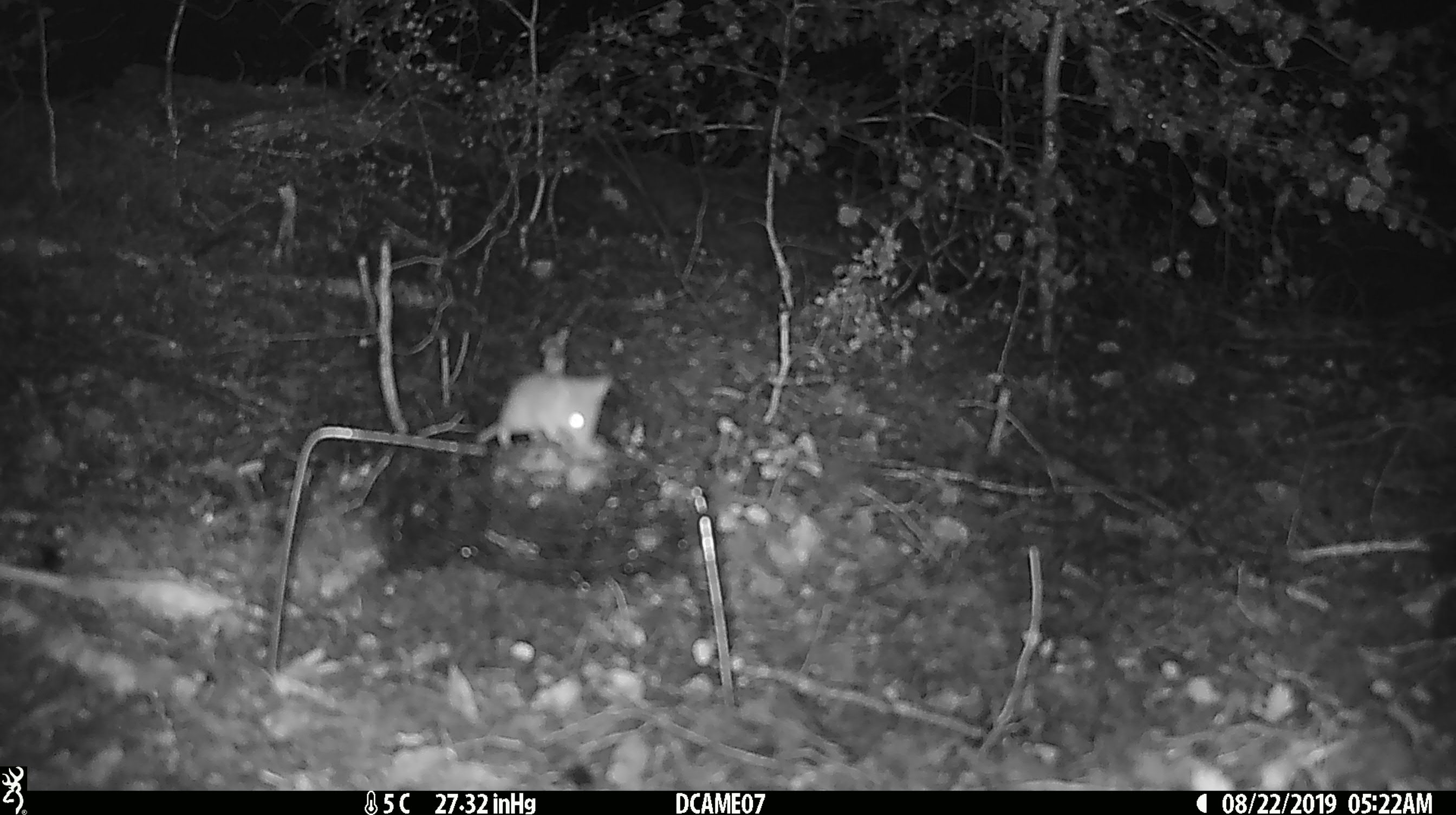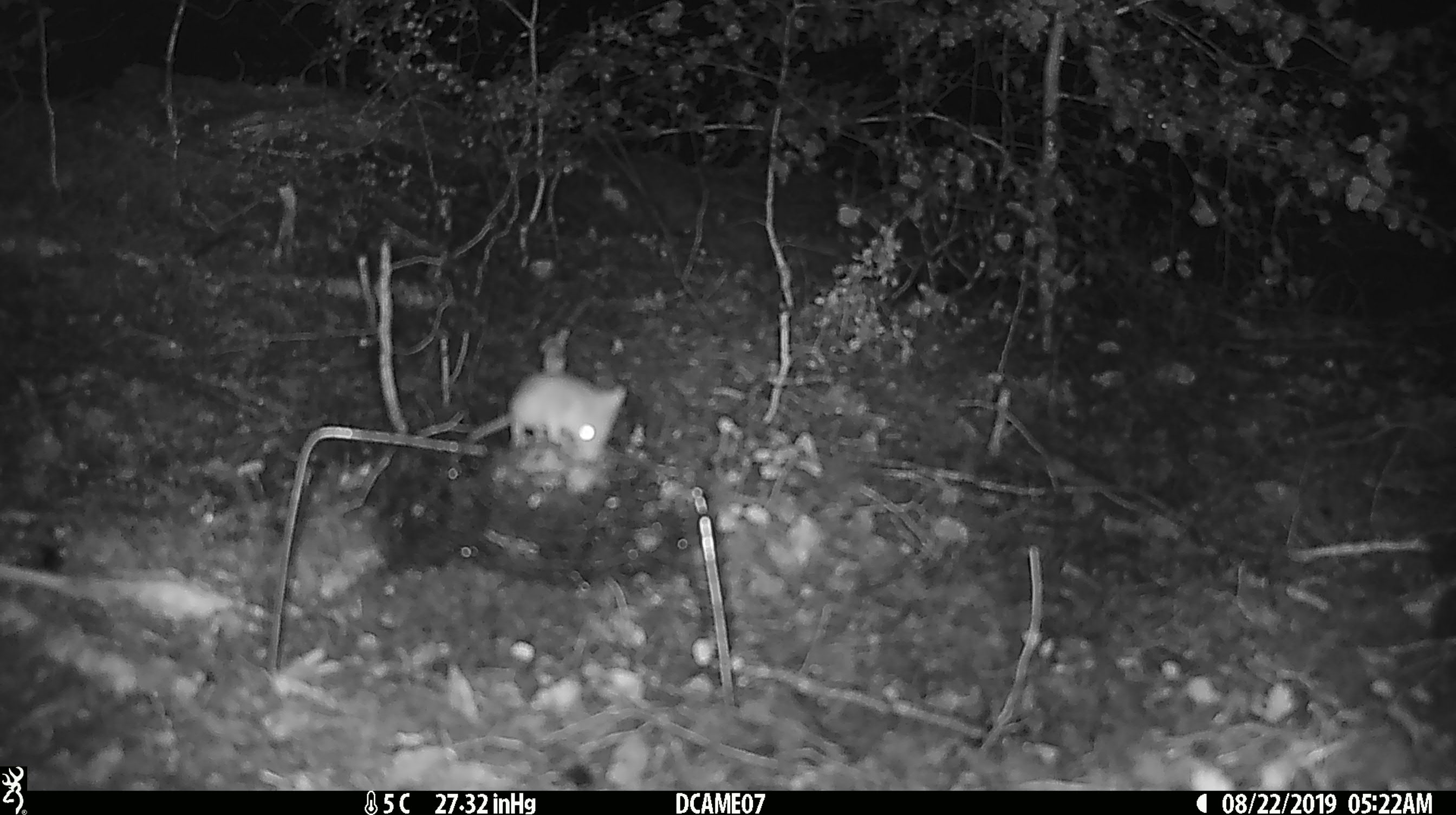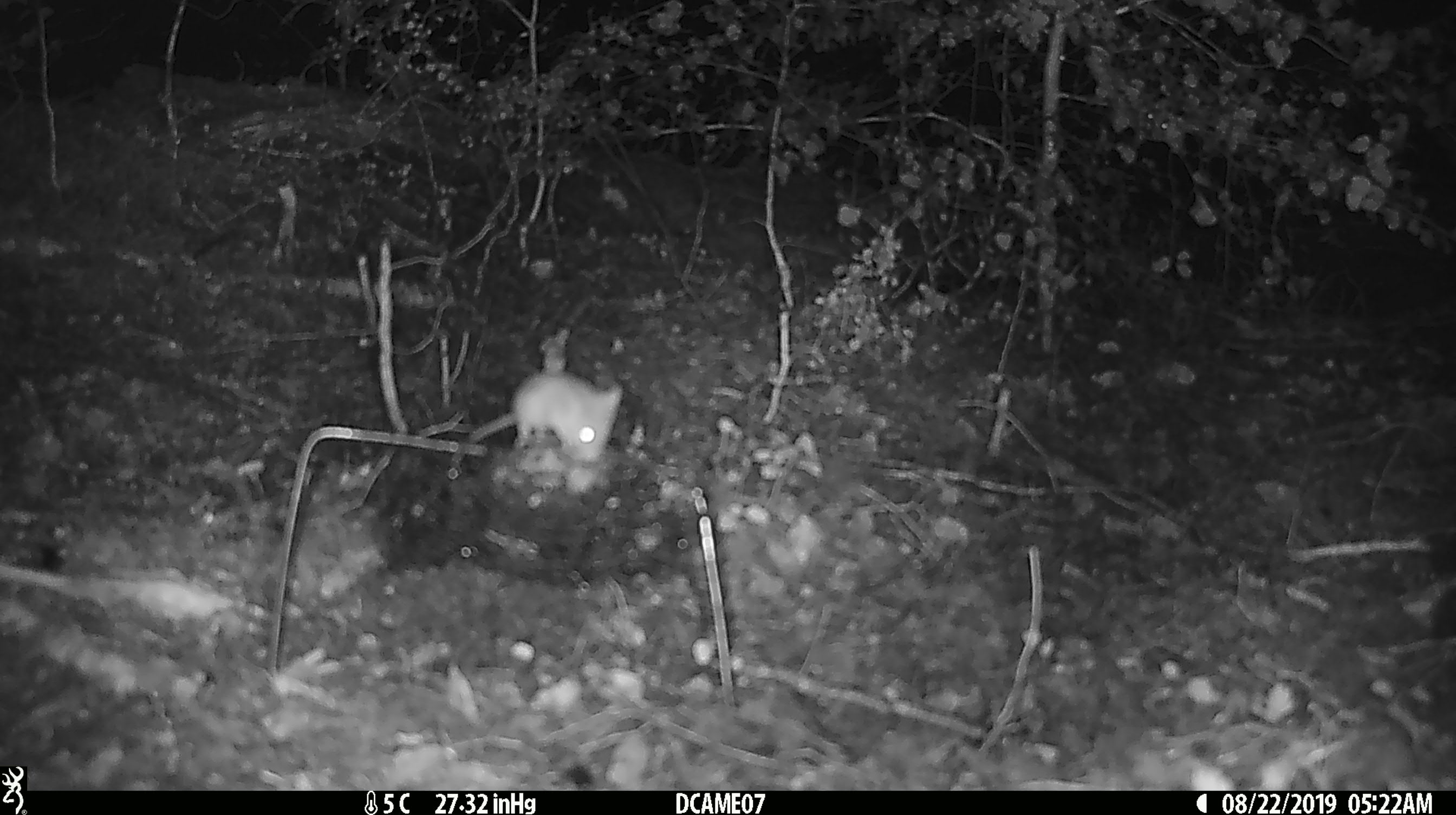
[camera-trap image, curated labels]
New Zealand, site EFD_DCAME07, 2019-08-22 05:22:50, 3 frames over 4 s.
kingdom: Animalia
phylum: Chordata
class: Mammalia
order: Rodentia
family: Muridae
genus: Mus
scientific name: Mus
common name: mouse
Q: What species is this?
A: Mouse (Mus).